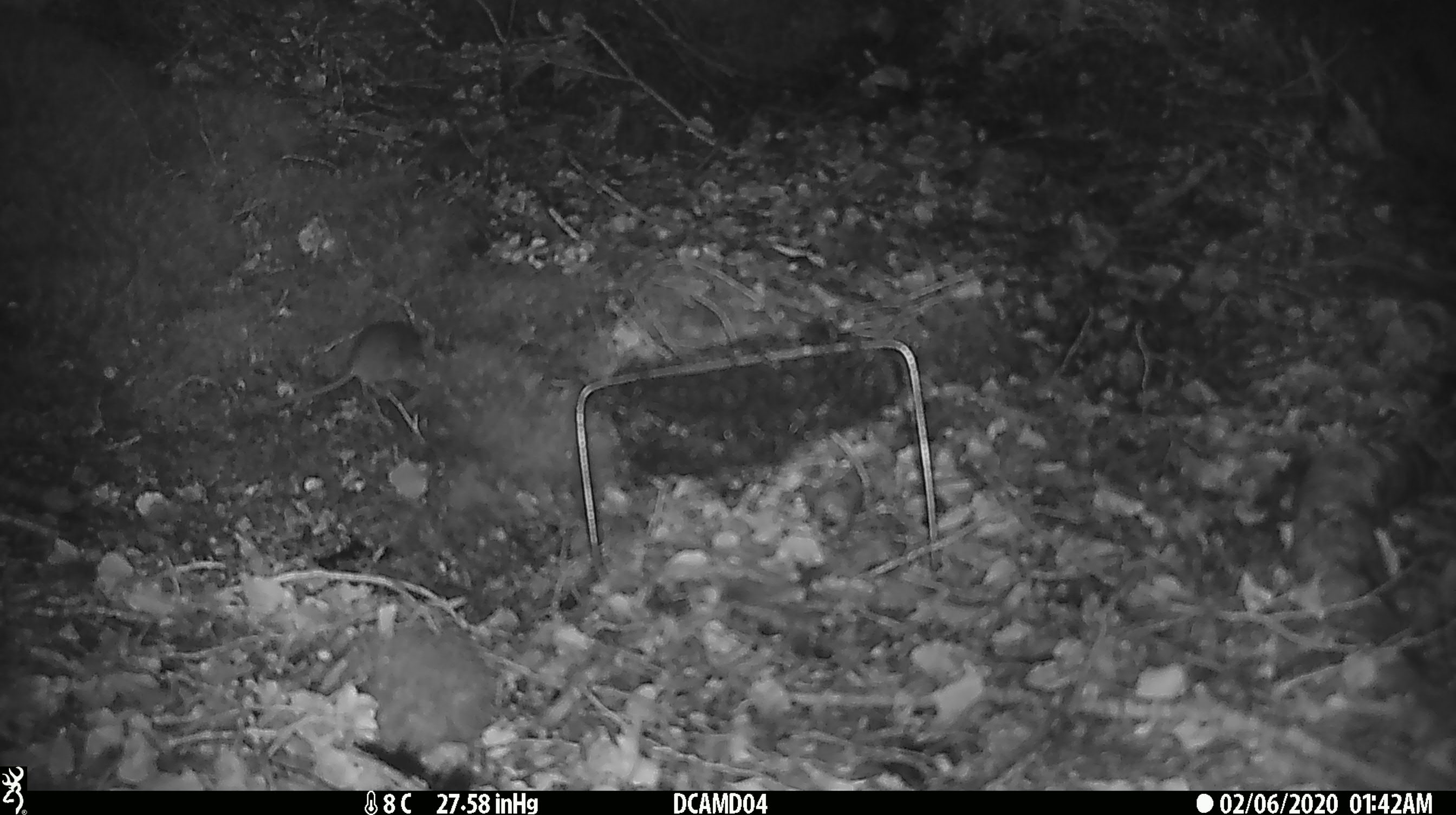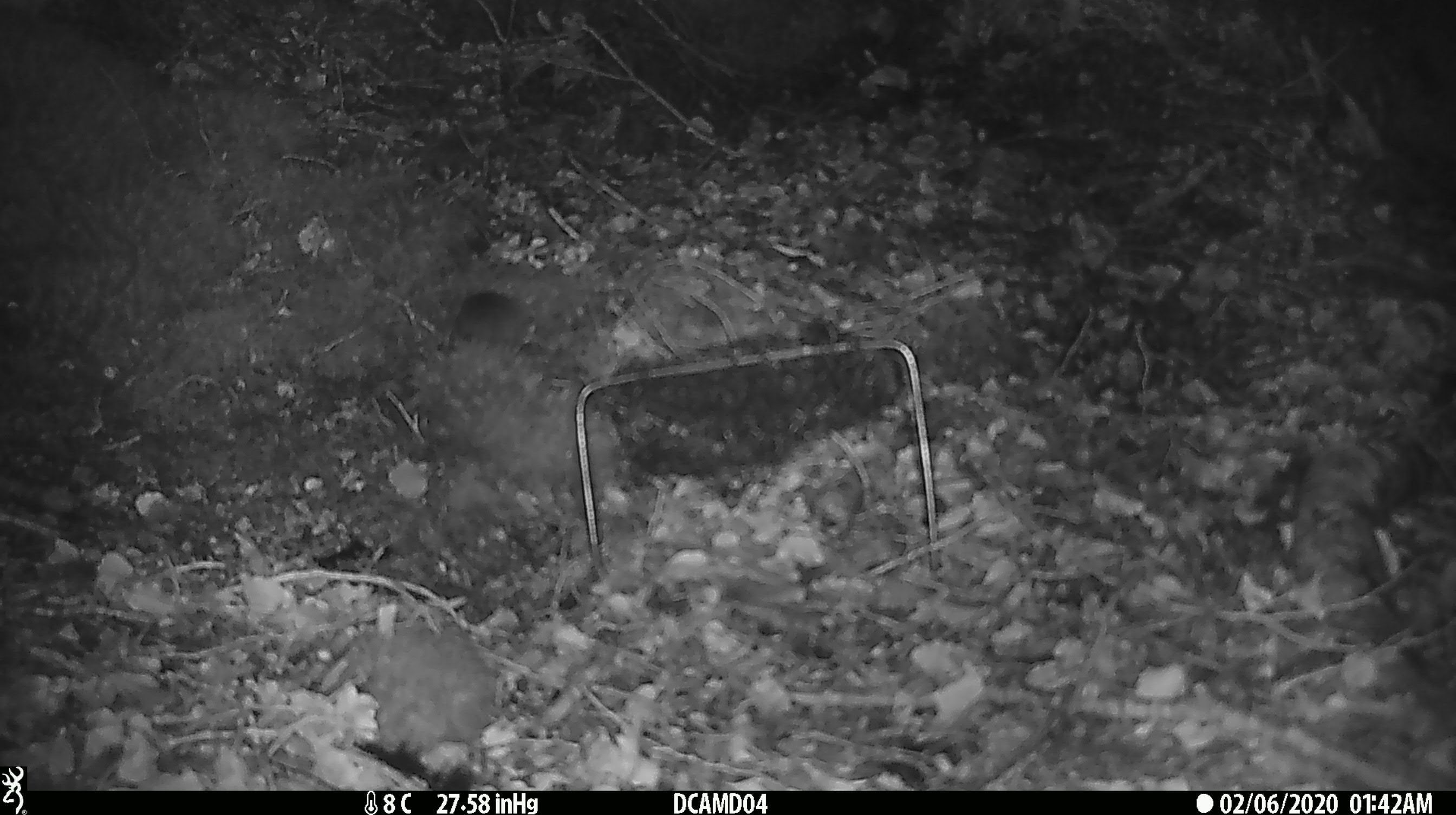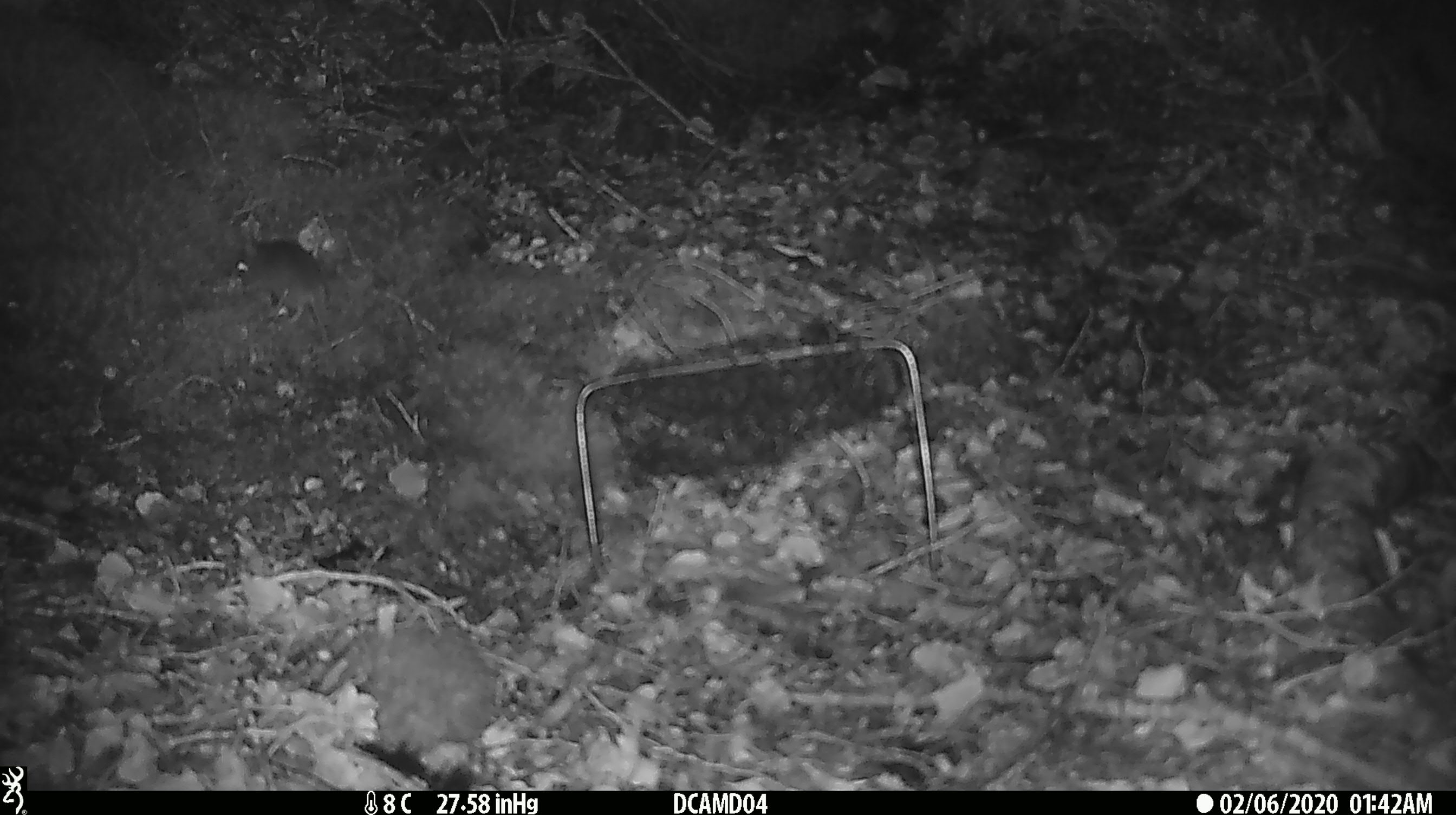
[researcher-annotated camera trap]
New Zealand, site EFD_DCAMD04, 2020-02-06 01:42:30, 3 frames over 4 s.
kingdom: Animalia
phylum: Chordata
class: Mammalia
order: Rodentia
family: Muridae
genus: Mus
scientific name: Mus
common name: mouse